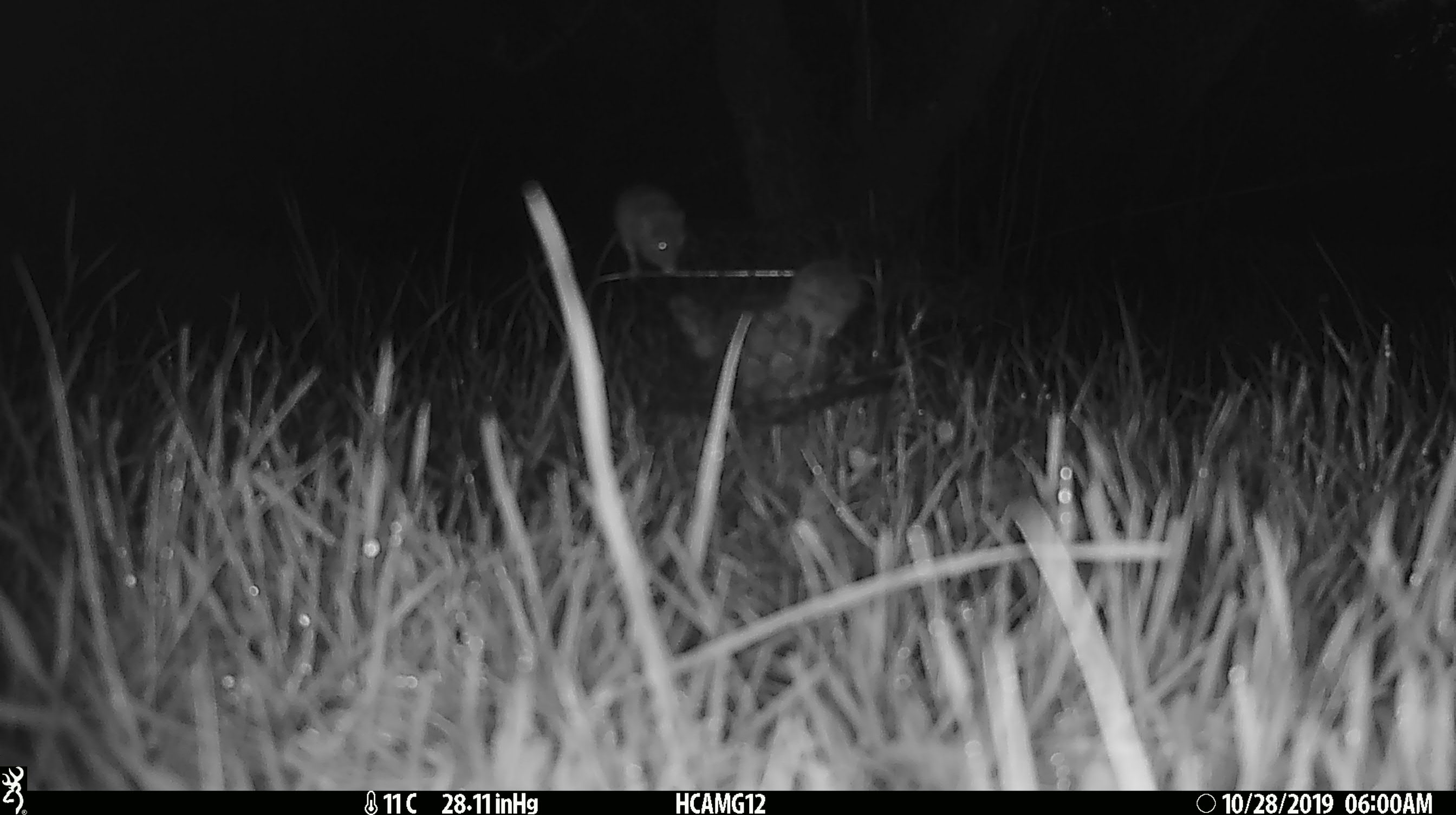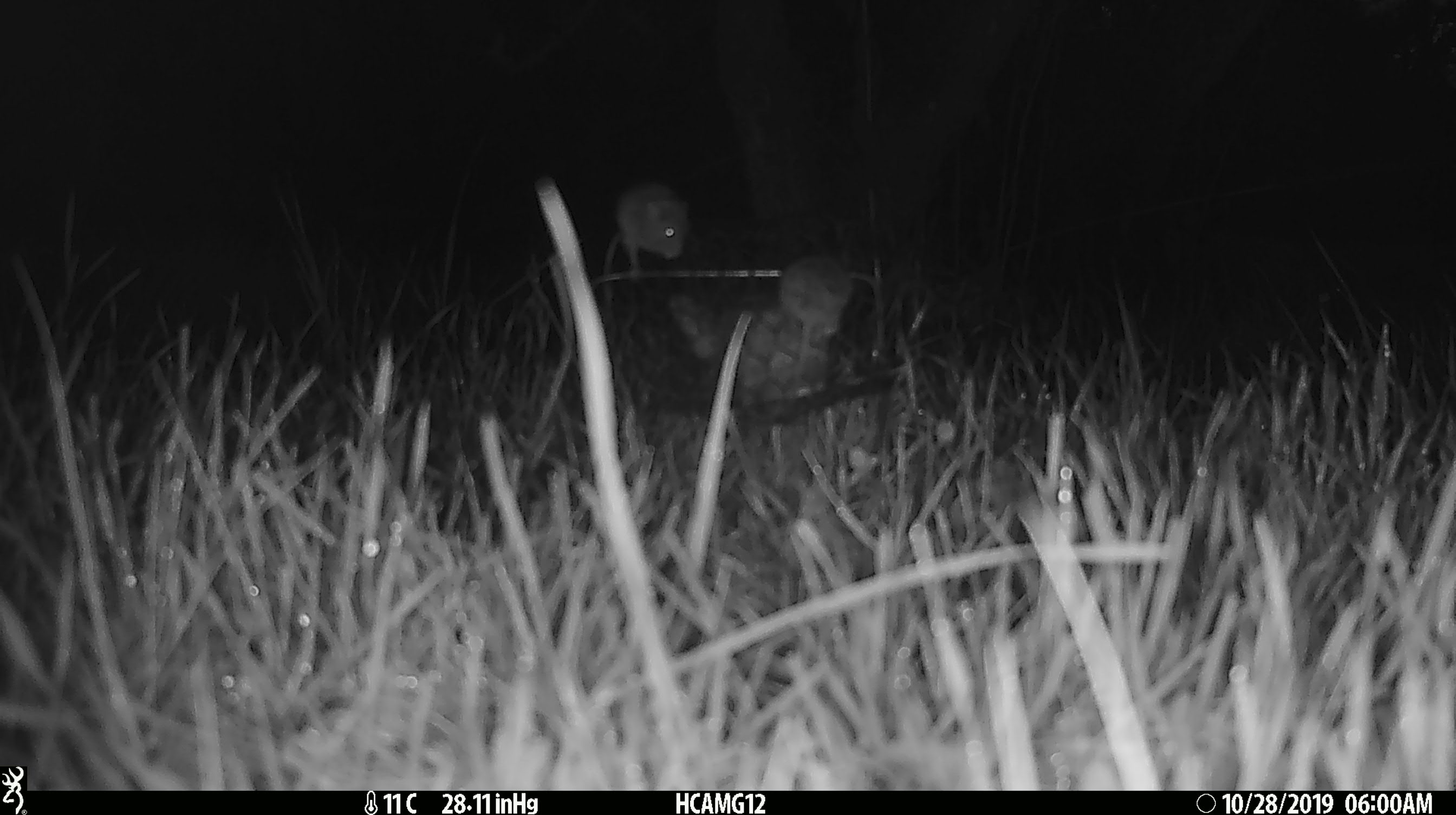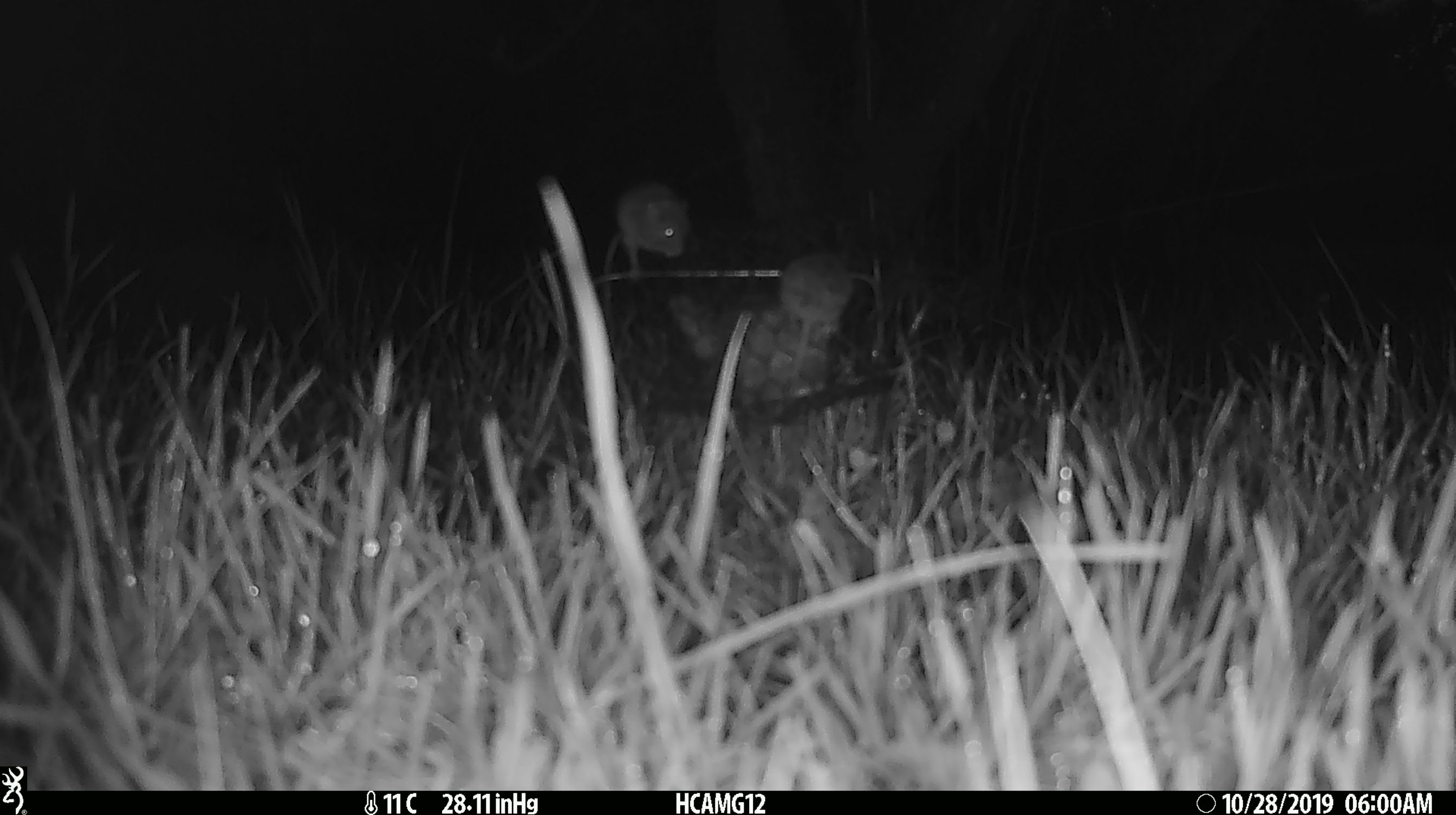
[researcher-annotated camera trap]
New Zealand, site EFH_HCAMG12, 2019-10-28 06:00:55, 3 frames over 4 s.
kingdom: Animalia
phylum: Chordata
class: Mammalia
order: Rodentia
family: Muridae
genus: Mus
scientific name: Mus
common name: mouse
Mouse (Mus).